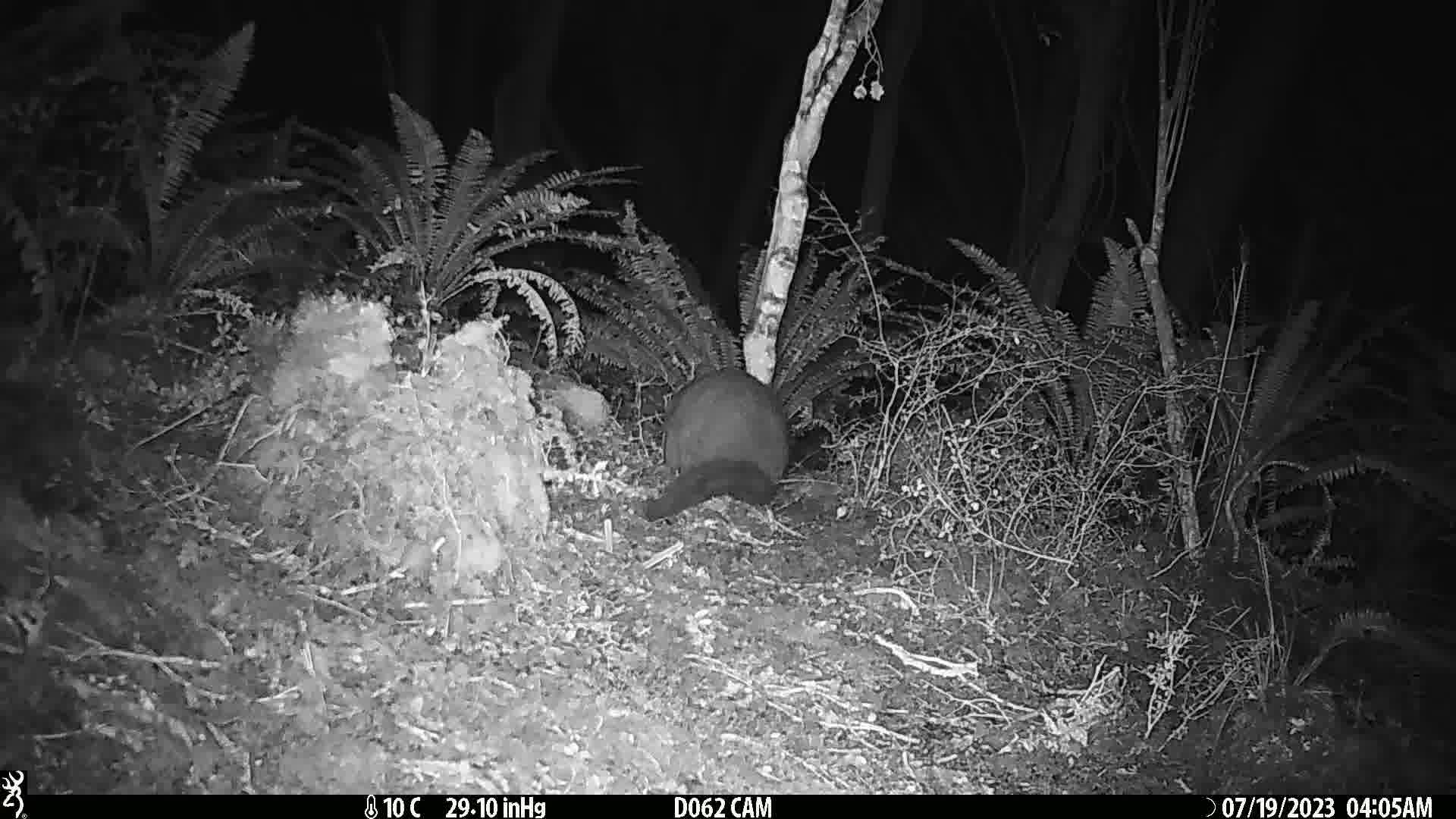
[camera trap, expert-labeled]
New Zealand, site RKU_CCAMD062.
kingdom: Animalia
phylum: Chordata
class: Mammalia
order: Diprotodontia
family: Phalangeridae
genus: Trichosurus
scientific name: Trichosurus vulpecula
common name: common brushtail possum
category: possum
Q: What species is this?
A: Possum (common brushtail possum) (Trichosurus vulpecula).